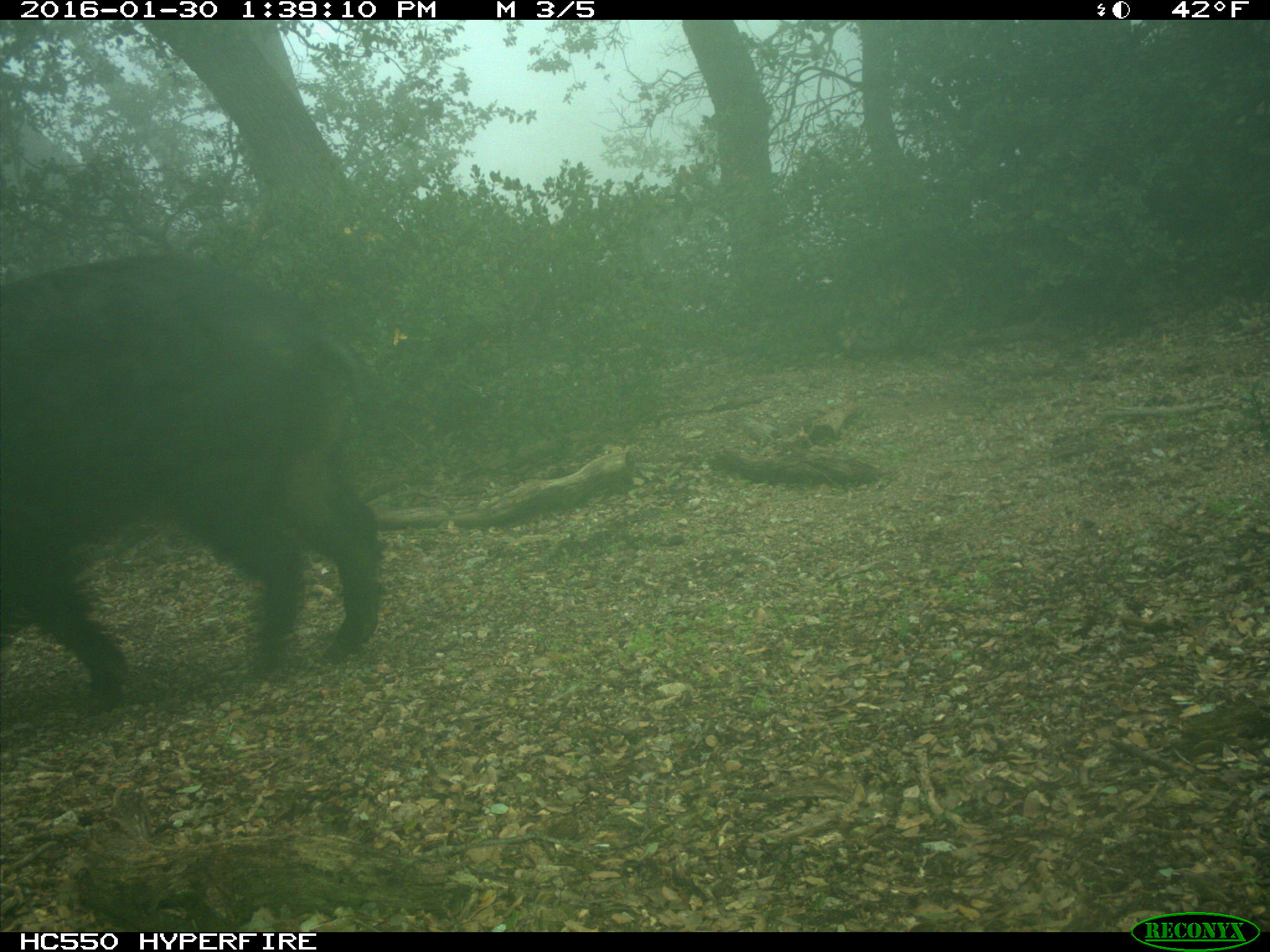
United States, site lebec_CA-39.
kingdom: Animalia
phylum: Chordata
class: Mammalia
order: Artiodactyla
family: Suidae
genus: Sus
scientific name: Sus scrofa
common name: wild boar